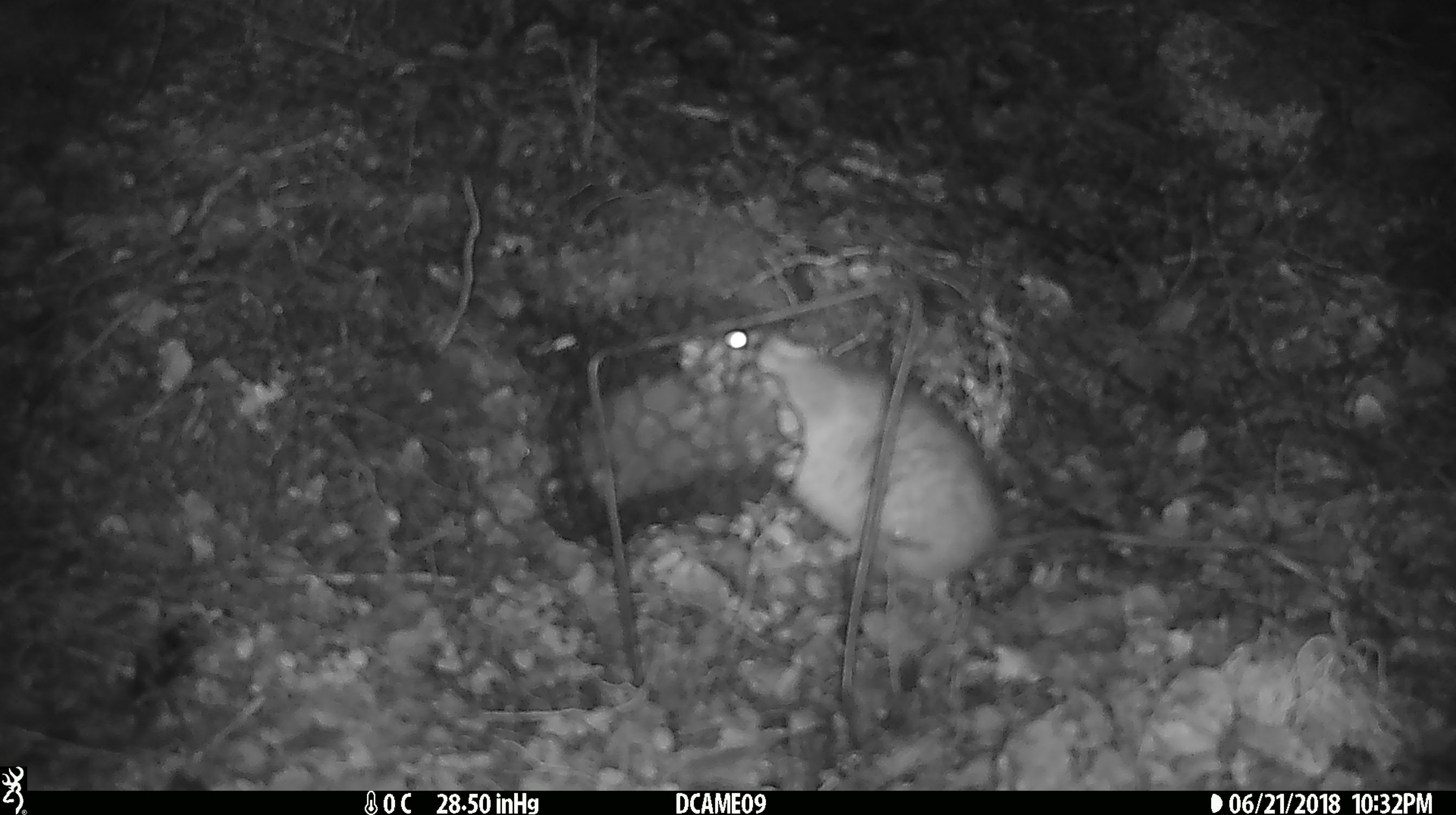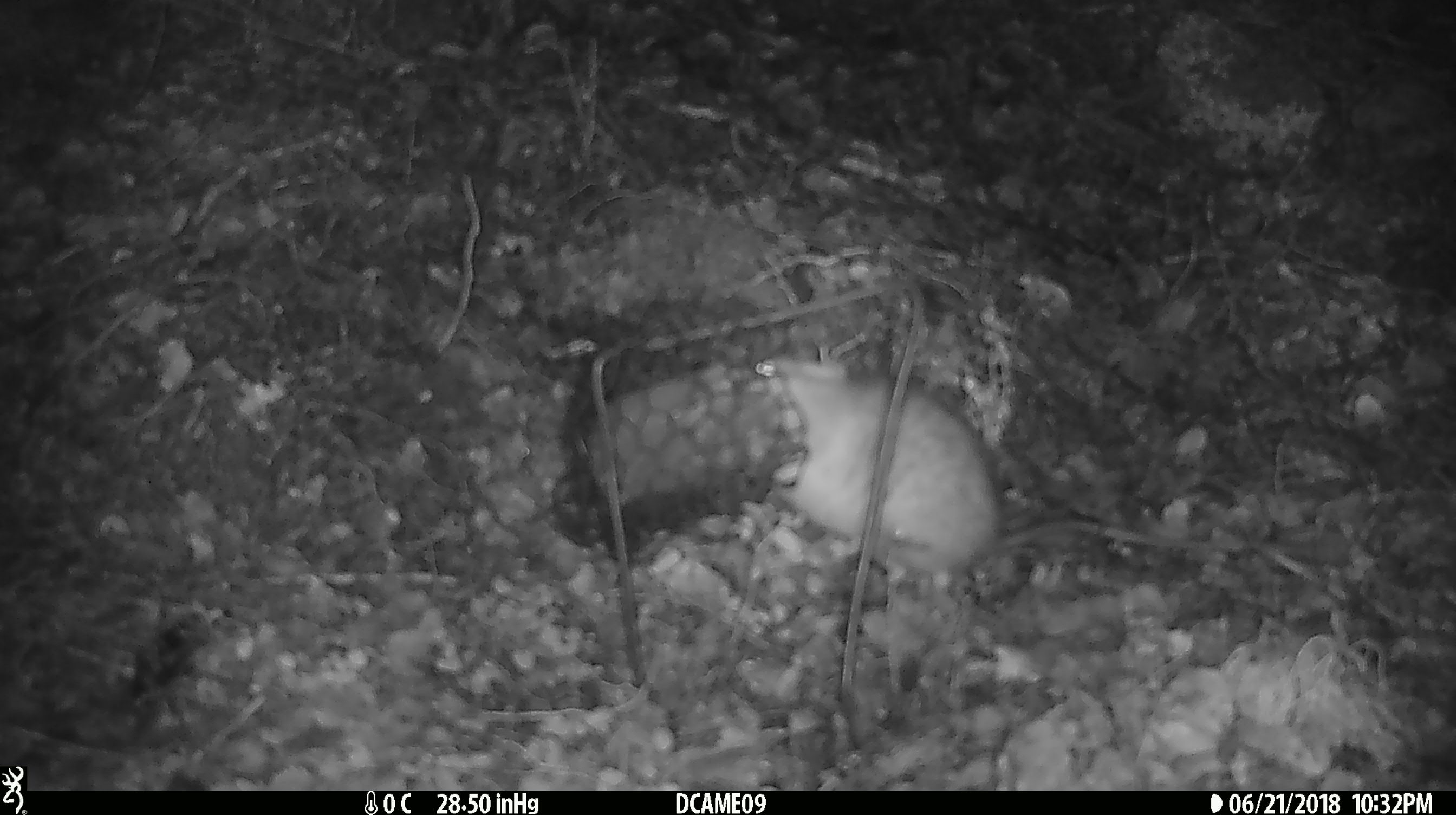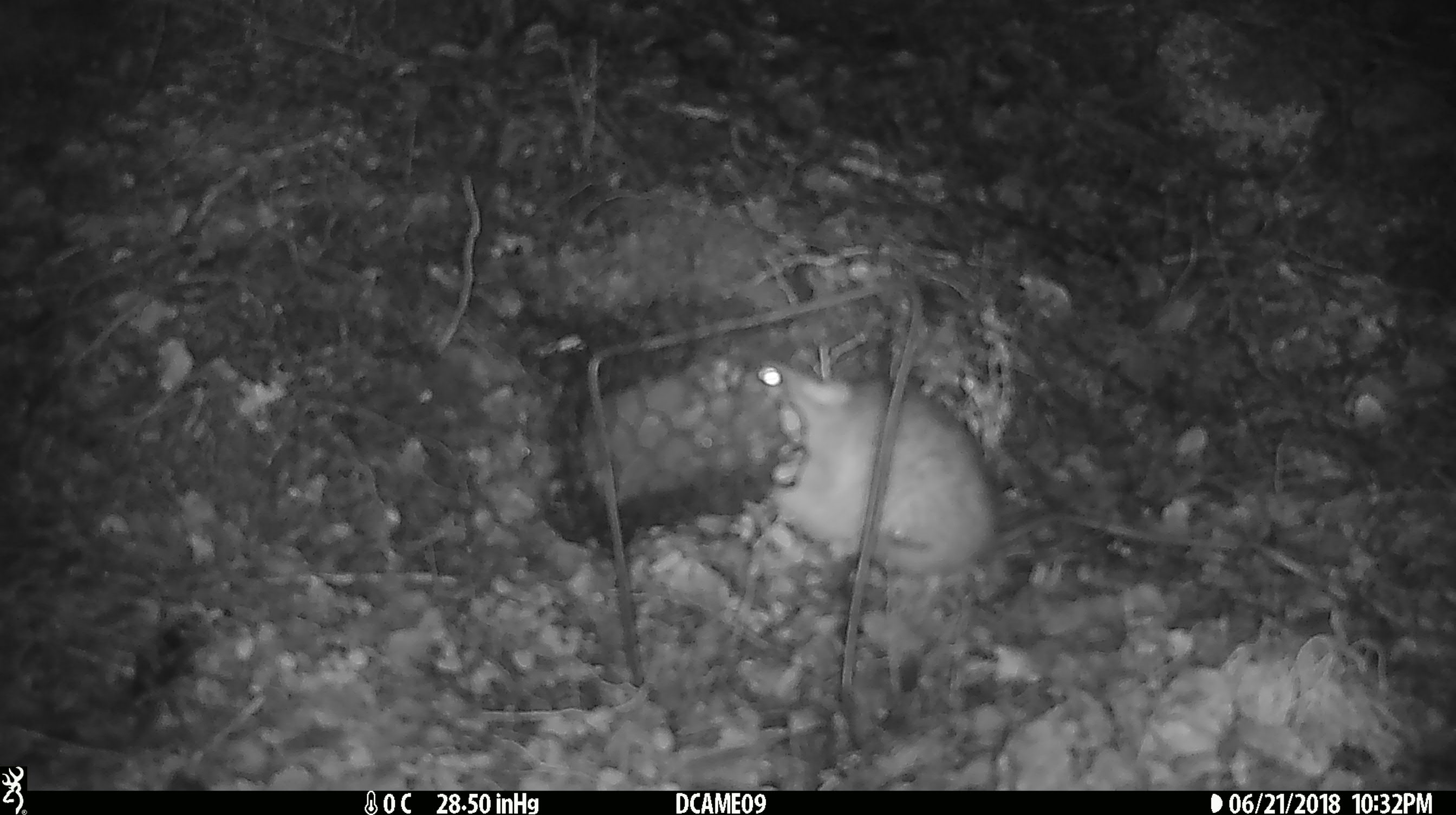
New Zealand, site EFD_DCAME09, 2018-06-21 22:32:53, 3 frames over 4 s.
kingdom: Animalia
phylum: Chordata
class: Mammalia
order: Rodentia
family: Muridae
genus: Rattus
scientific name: Rattus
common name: rat